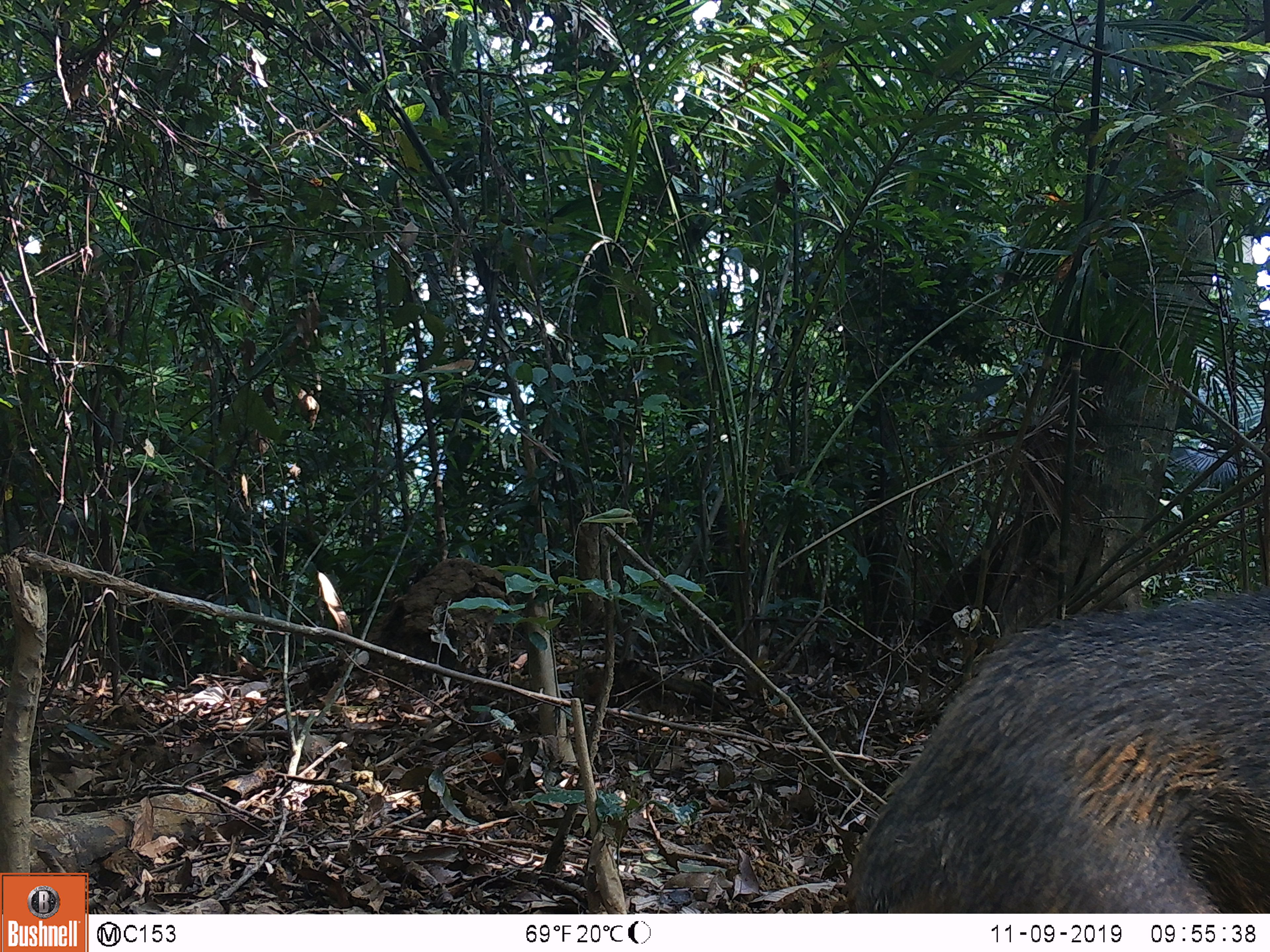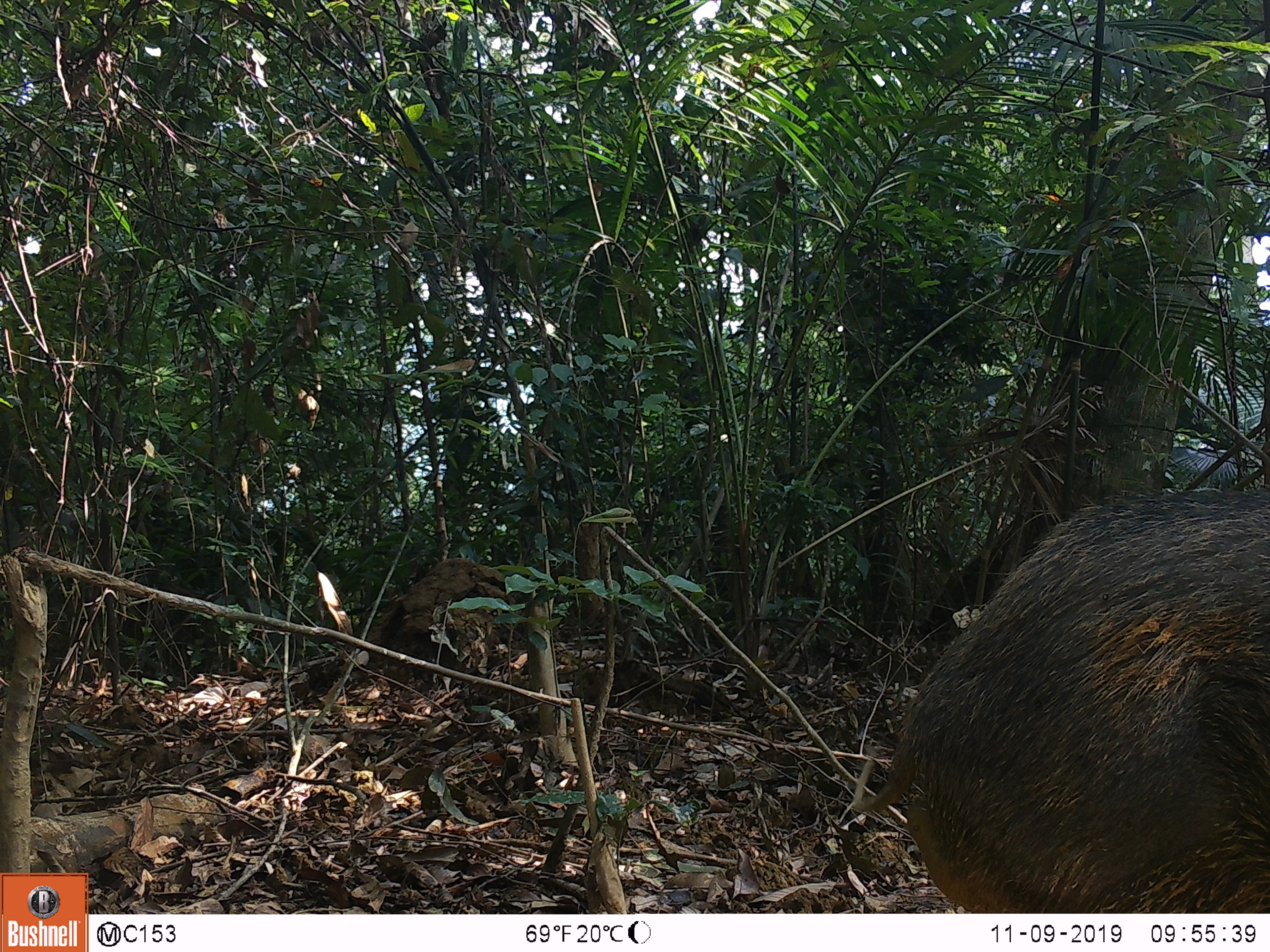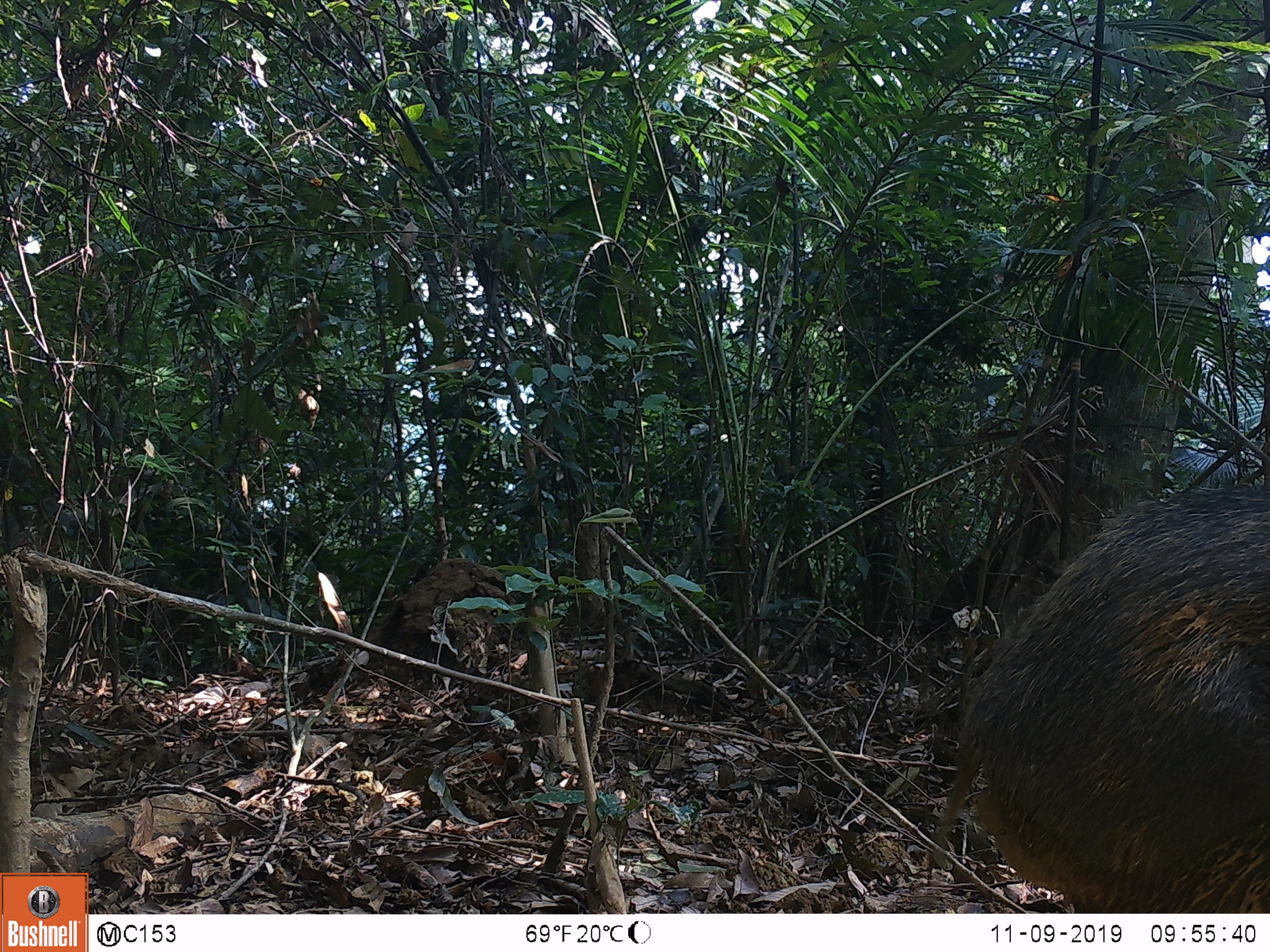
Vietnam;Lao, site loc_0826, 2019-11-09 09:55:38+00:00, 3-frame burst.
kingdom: Animalia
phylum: Chordata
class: Mammalia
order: Artiodactyla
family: Suidae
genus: Sus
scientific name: Sus scrofa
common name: eurasian wild pig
Eurasian wild pig (Sus scrofa). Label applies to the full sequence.